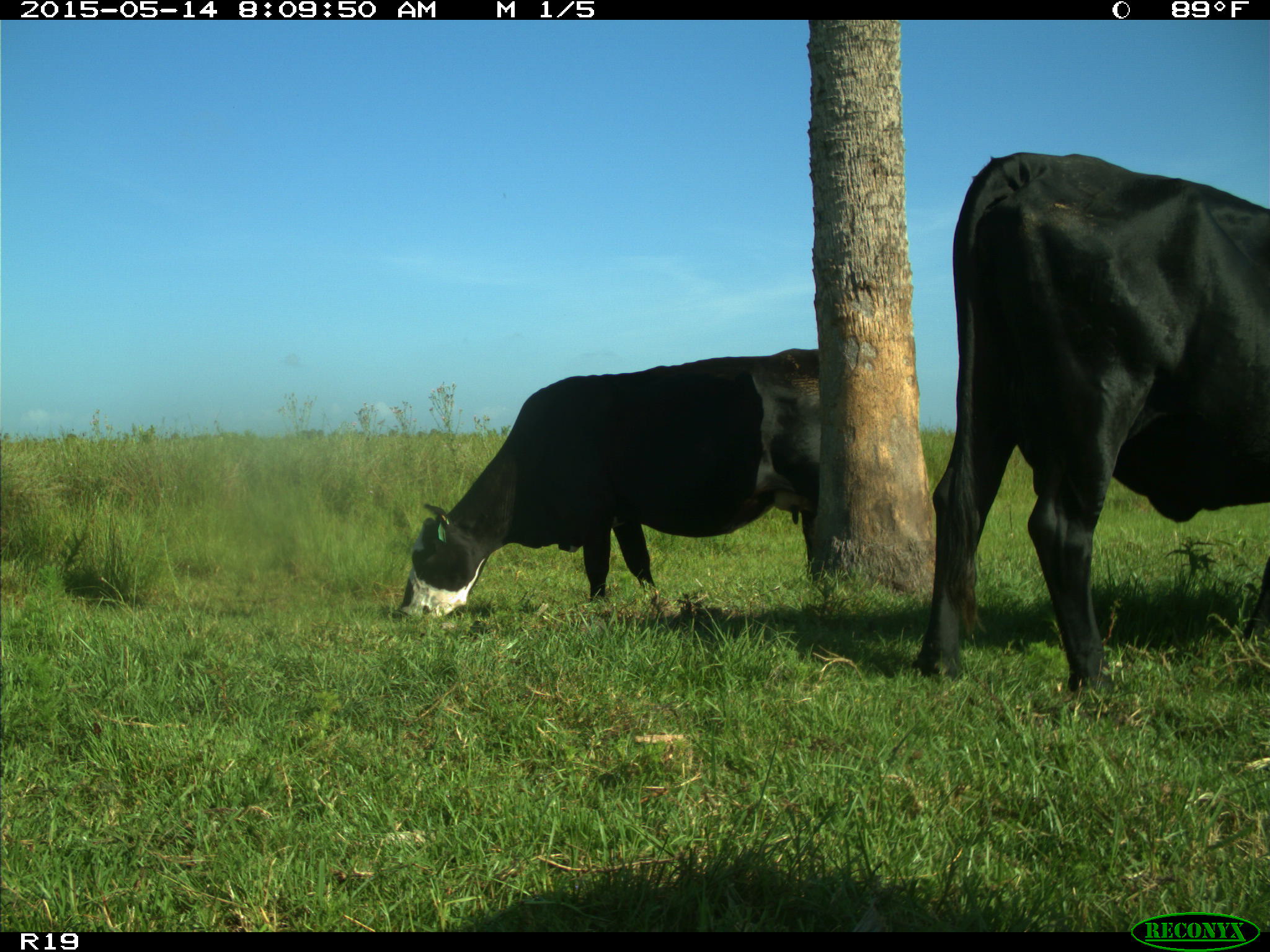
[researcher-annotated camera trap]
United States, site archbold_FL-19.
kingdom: Animalia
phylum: Chordata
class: Mammalia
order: Artiodactyla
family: Bovidae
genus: Bos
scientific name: Bos taurus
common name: domestic cow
Bos taurus (domestic cow).